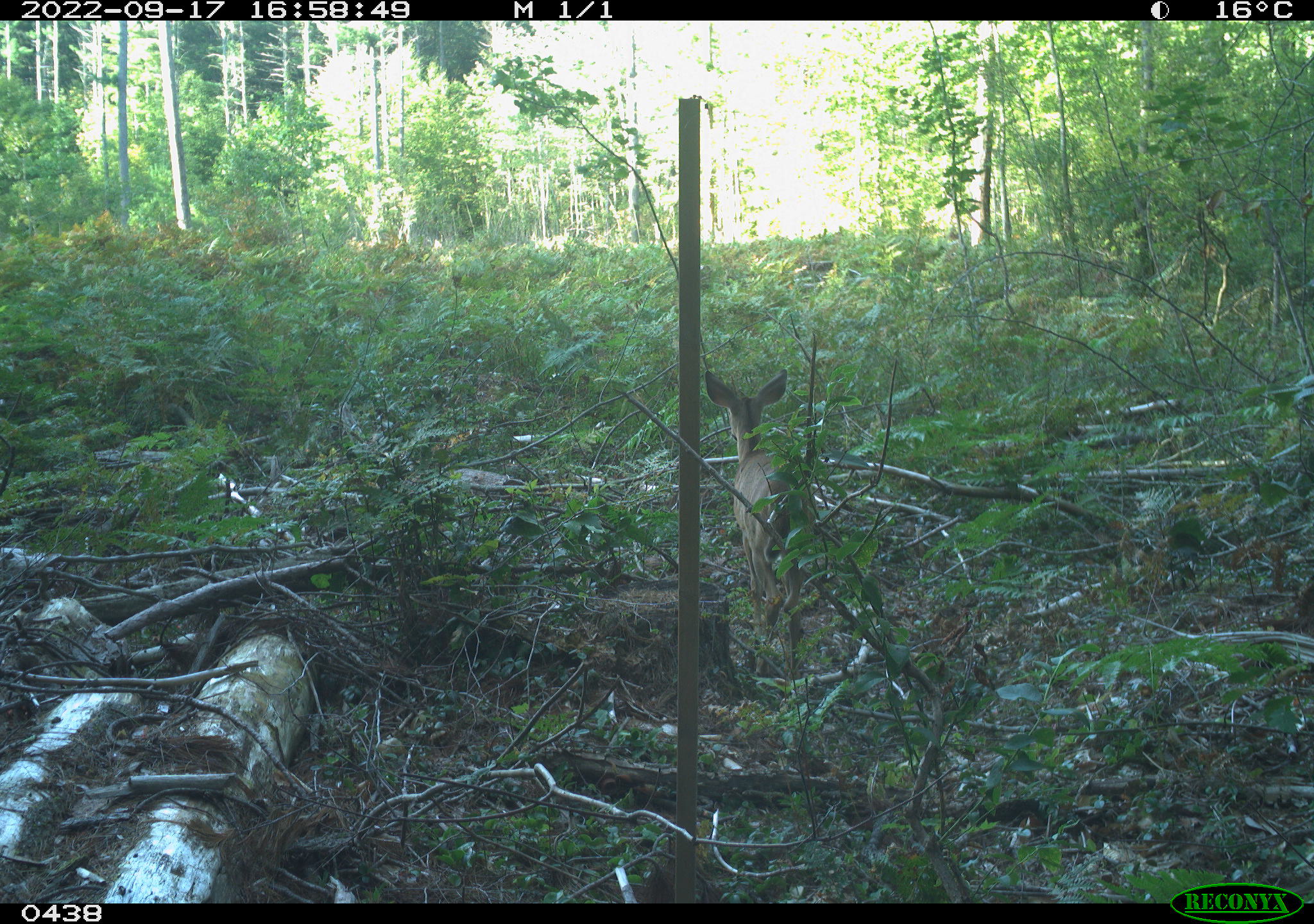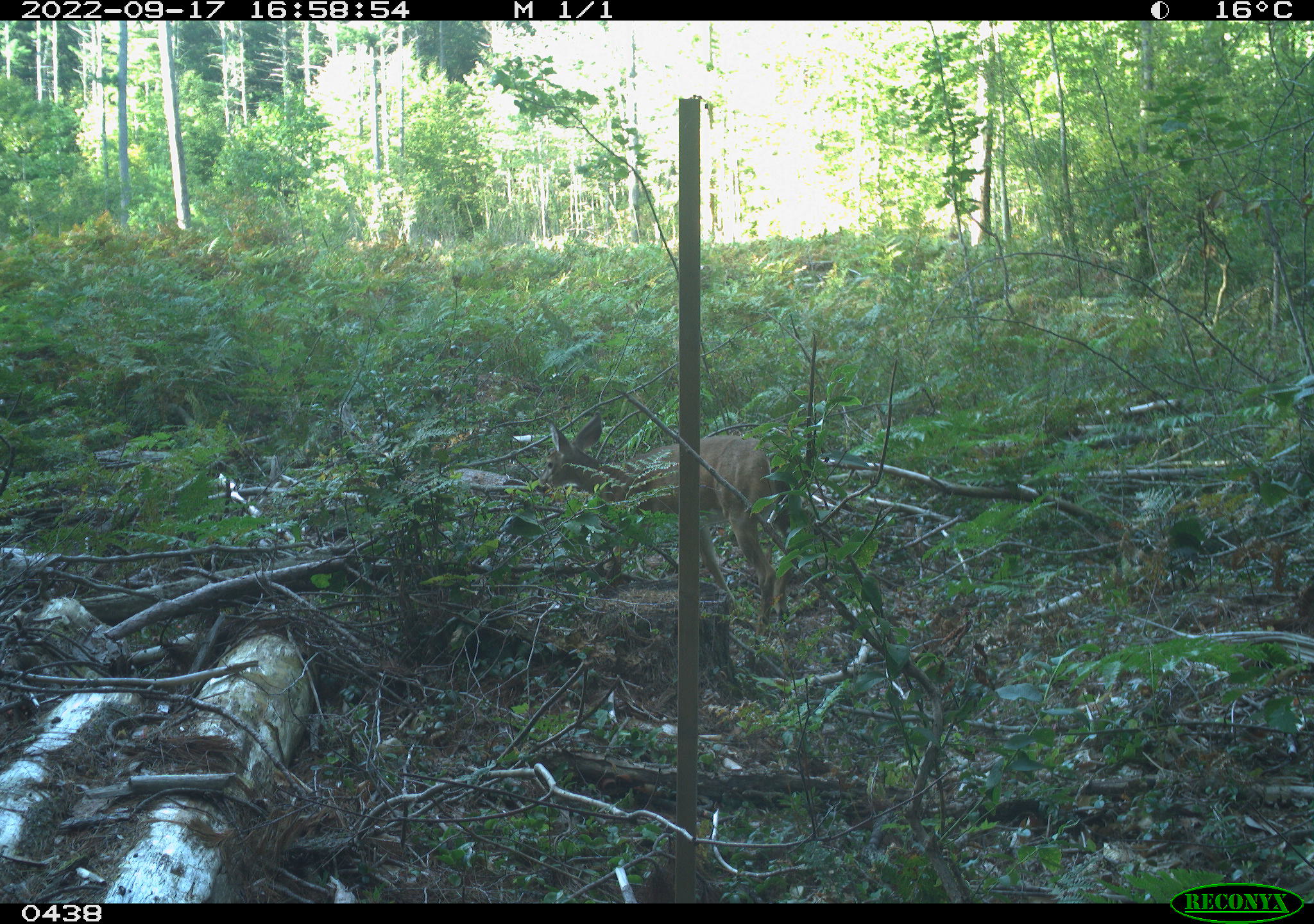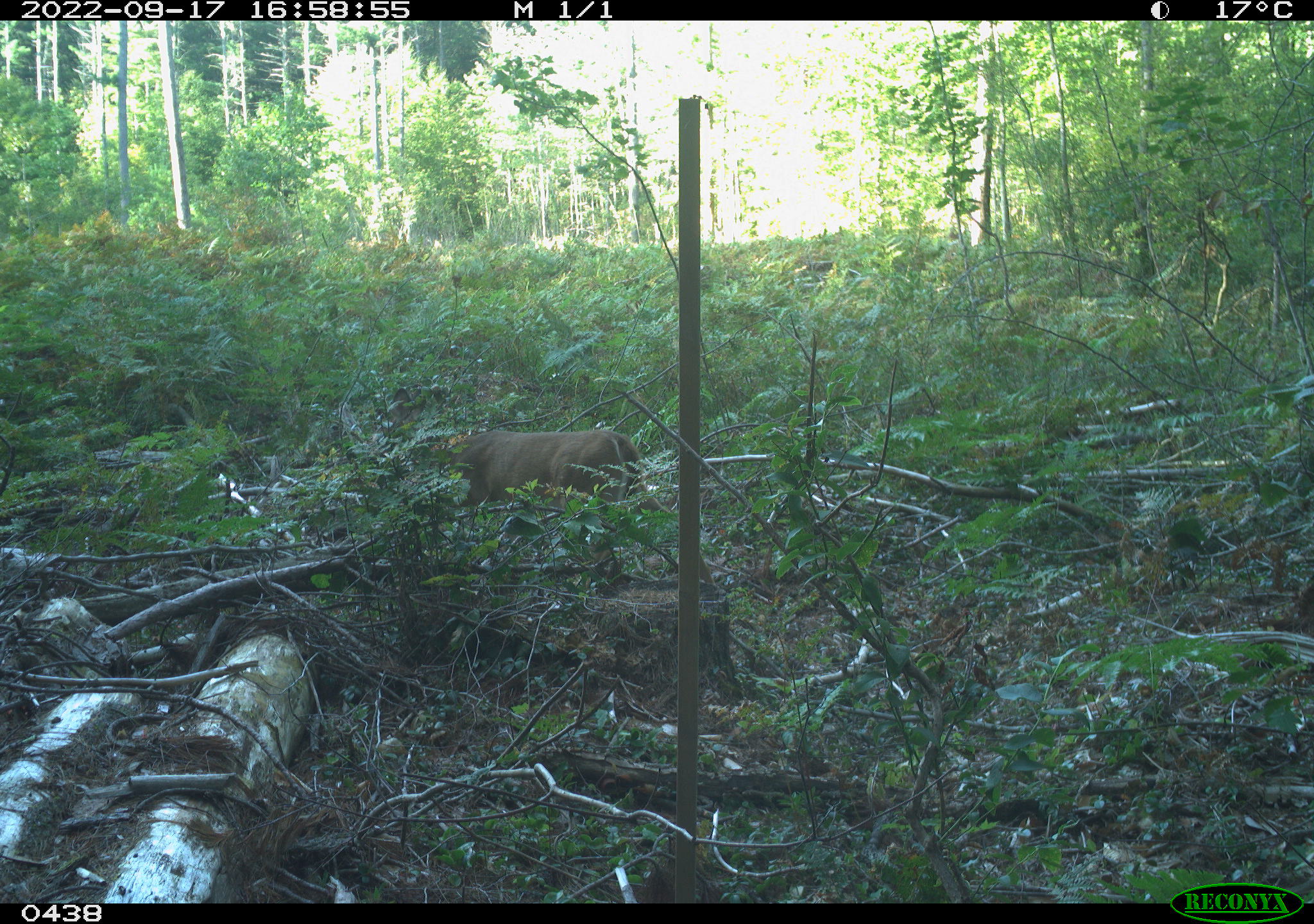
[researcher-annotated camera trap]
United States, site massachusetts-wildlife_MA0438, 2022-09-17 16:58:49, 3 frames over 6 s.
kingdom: Animalia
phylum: Chordata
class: Mammalia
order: Artiodactyla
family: Cervidae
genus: Odocoileus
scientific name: Odocoileus virginianus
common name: white-tailed deer